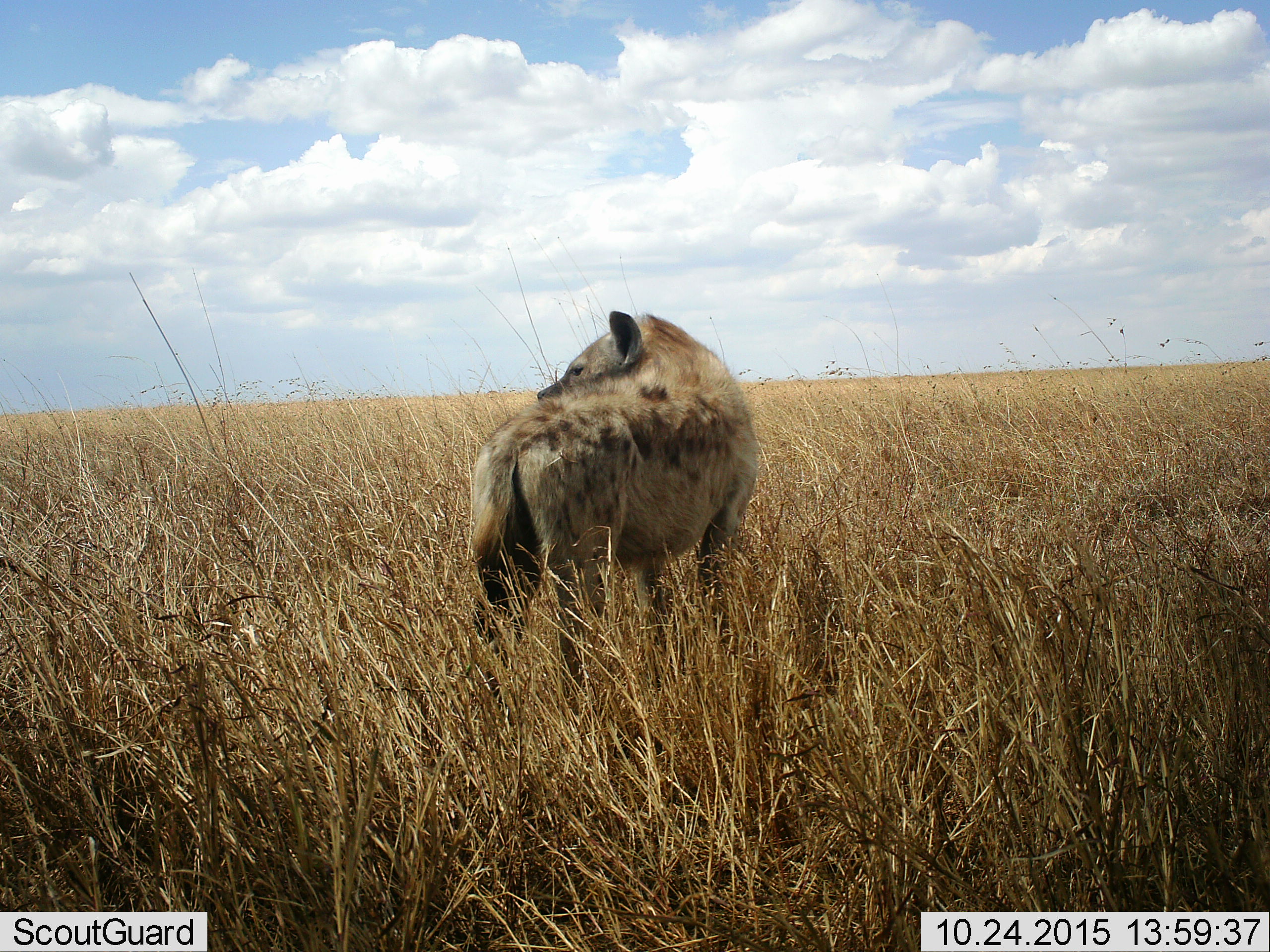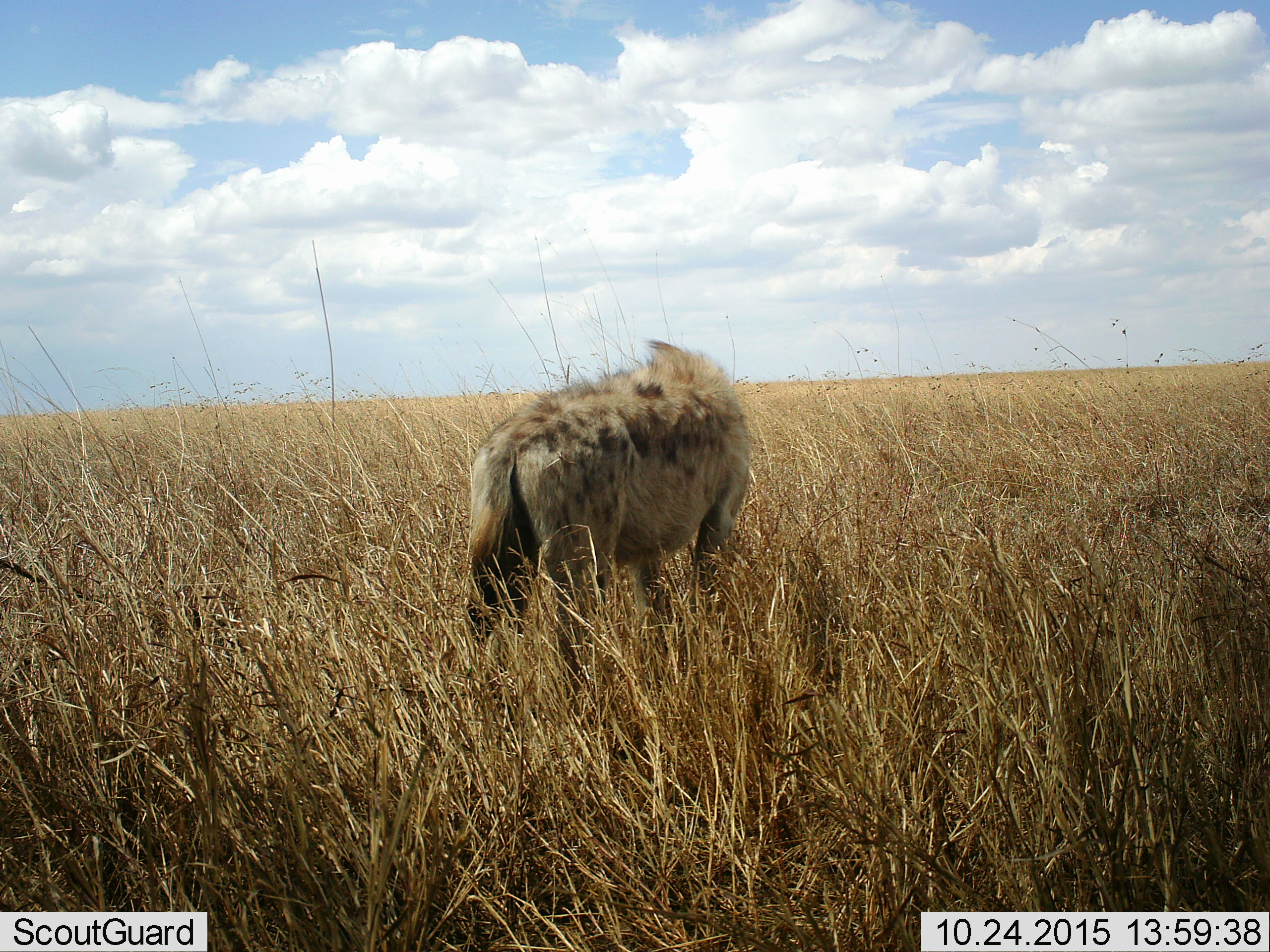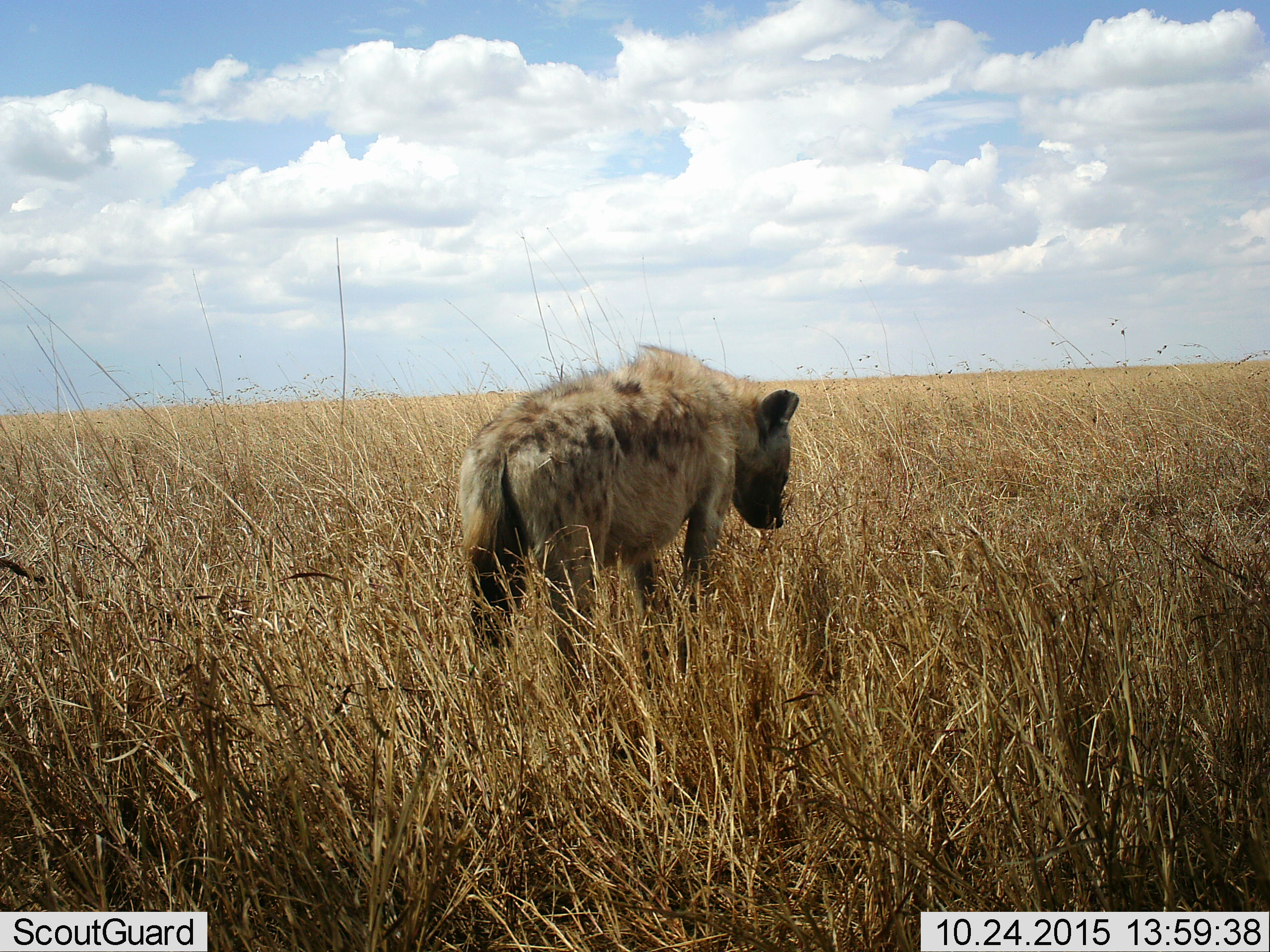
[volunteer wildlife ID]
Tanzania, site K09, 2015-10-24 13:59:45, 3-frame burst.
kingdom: Animalia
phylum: Chordata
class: Mammalia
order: Carnivora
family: Hyaenidae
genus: Crocuta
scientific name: Crocuta crocuta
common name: spotted hyena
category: hyenaspotted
Hyenaspotted (spotted hyena) (Crocuta crocuta), count 1. Behavior (volunteer vote fractions): standing 100%, resting 0%, moving 10%, interacting 0%. Young present (vote fraction): 0%. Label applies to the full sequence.